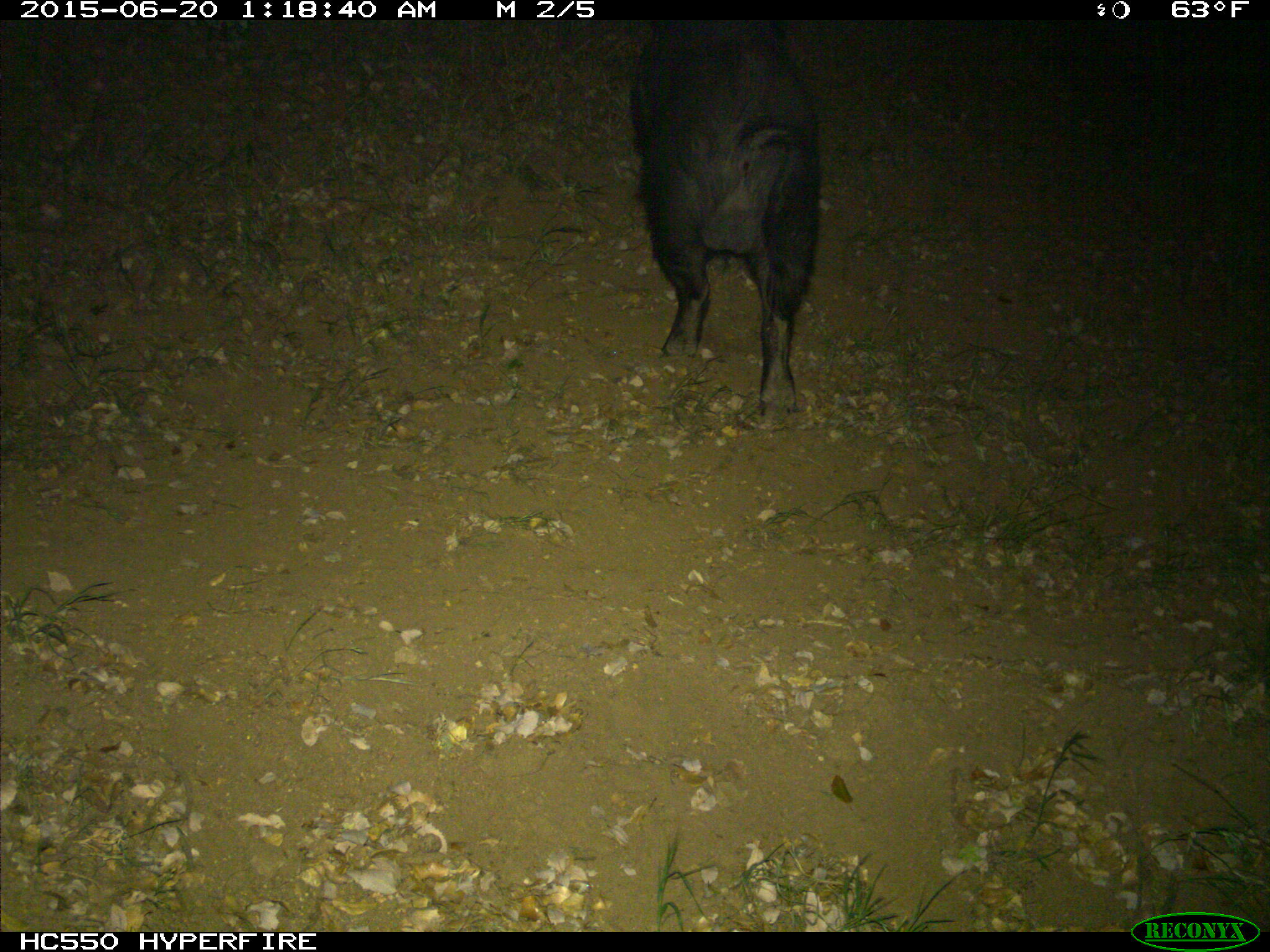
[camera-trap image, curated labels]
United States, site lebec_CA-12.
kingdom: Animalia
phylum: Chordata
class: Mammalia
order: Artiodactyla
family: Suidae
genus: Sus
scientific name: Sus scrofa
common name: wild boar